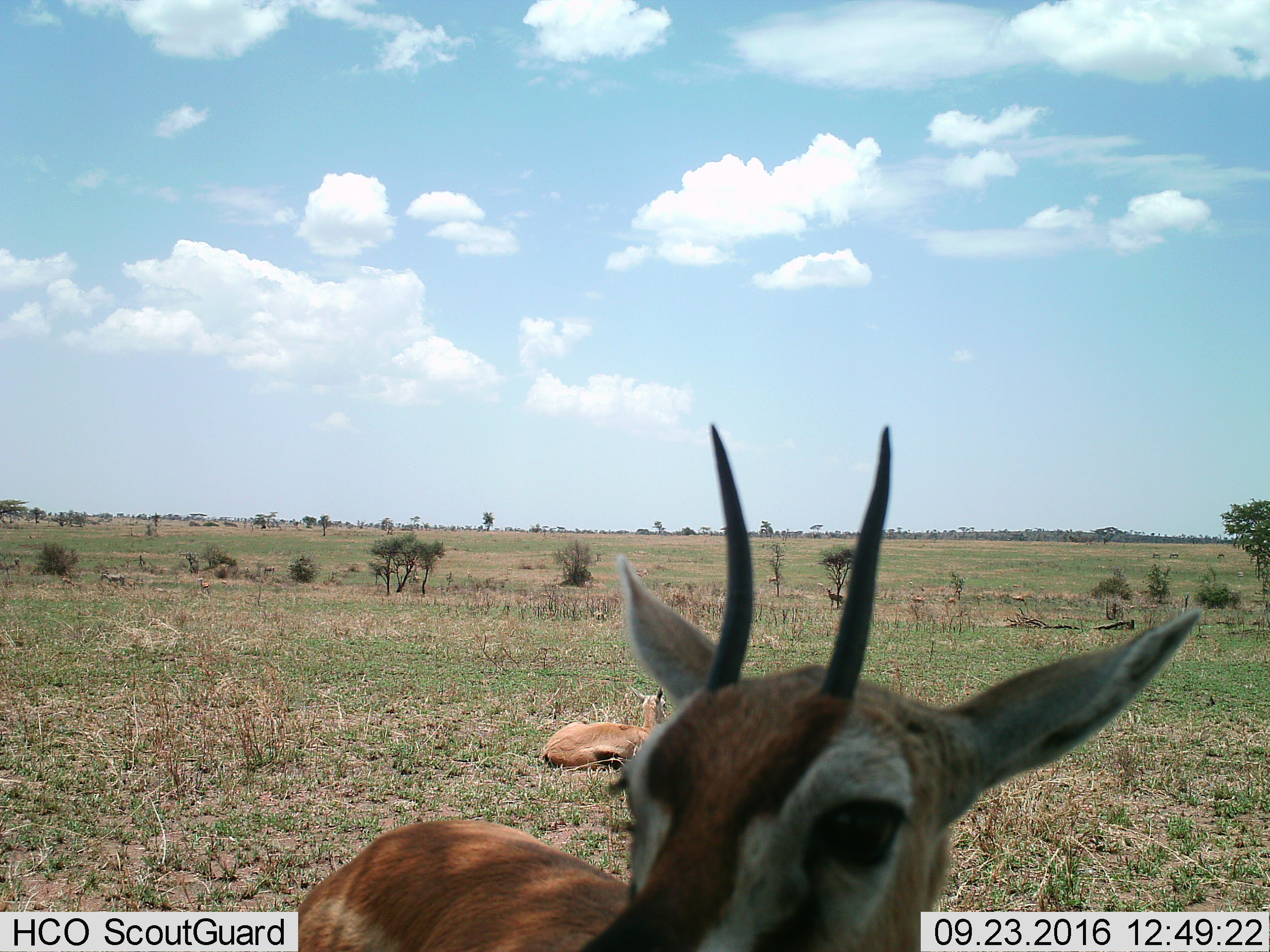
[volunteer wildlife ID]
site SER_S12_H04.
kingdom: Animalia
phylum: Chordata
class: Mammalia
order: Artiodactyla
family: Bovidae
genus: Eudorcas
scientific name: Eudorcas thomsonii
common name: thomson's gazelle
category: gazellethomsons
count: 9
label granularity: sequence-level